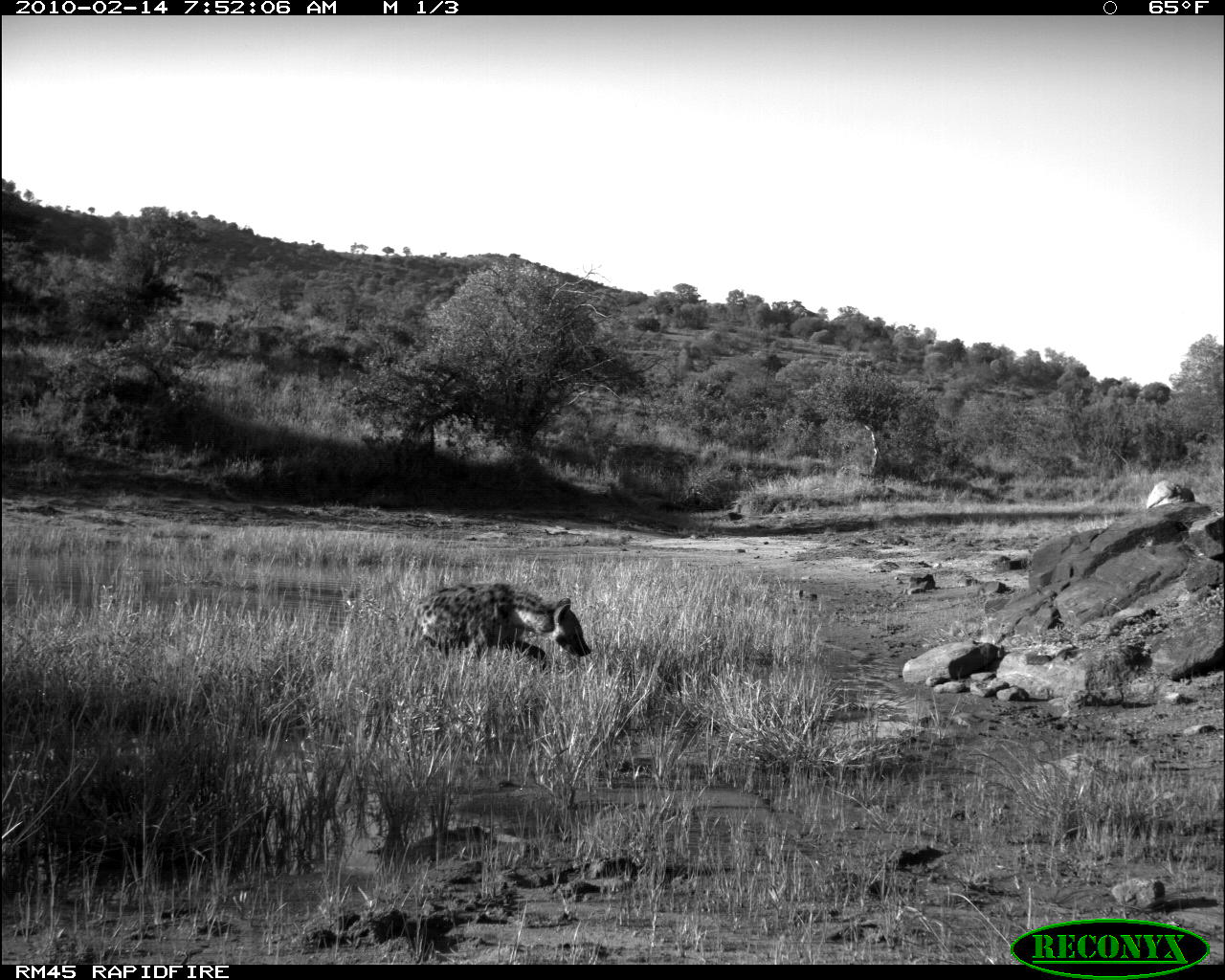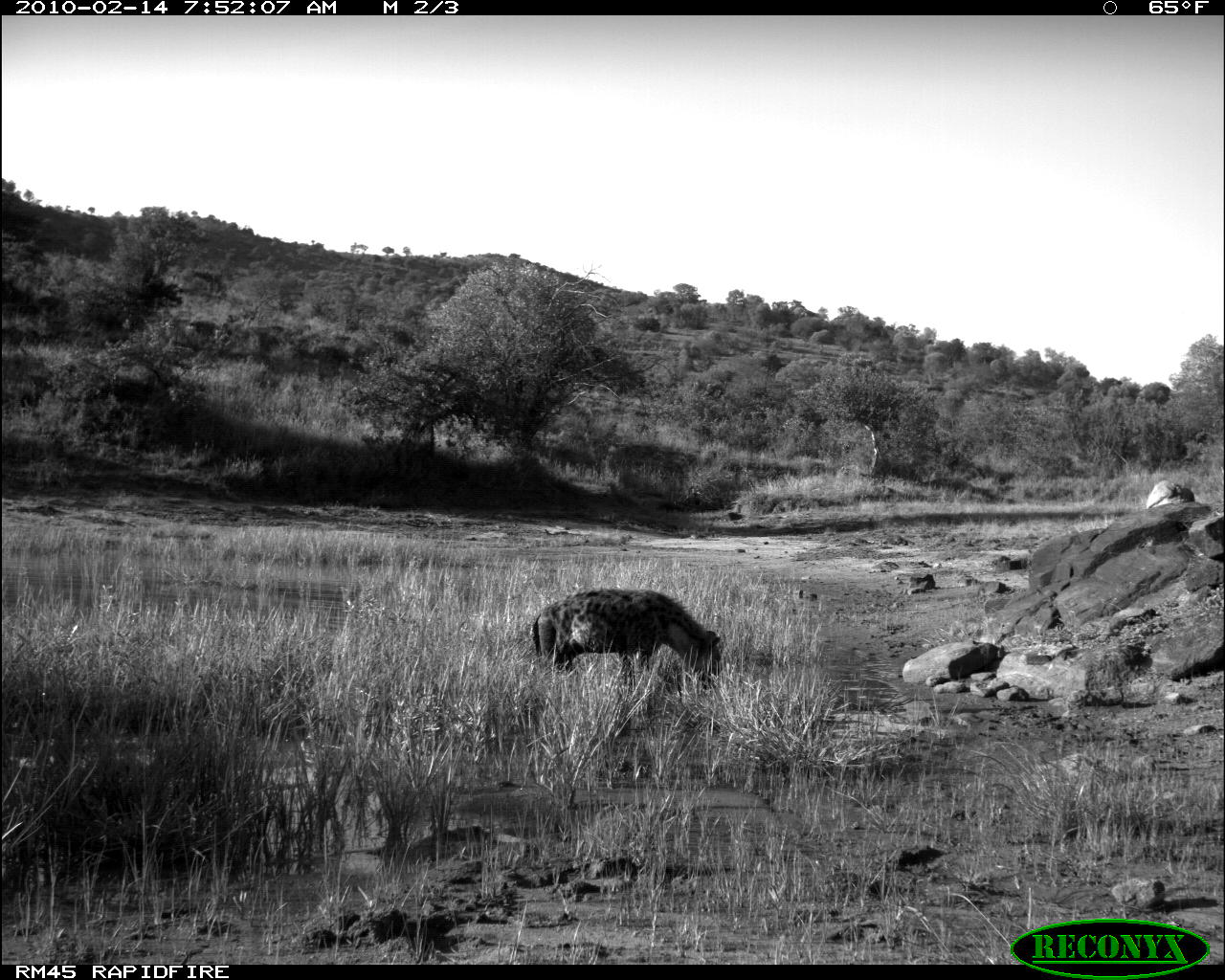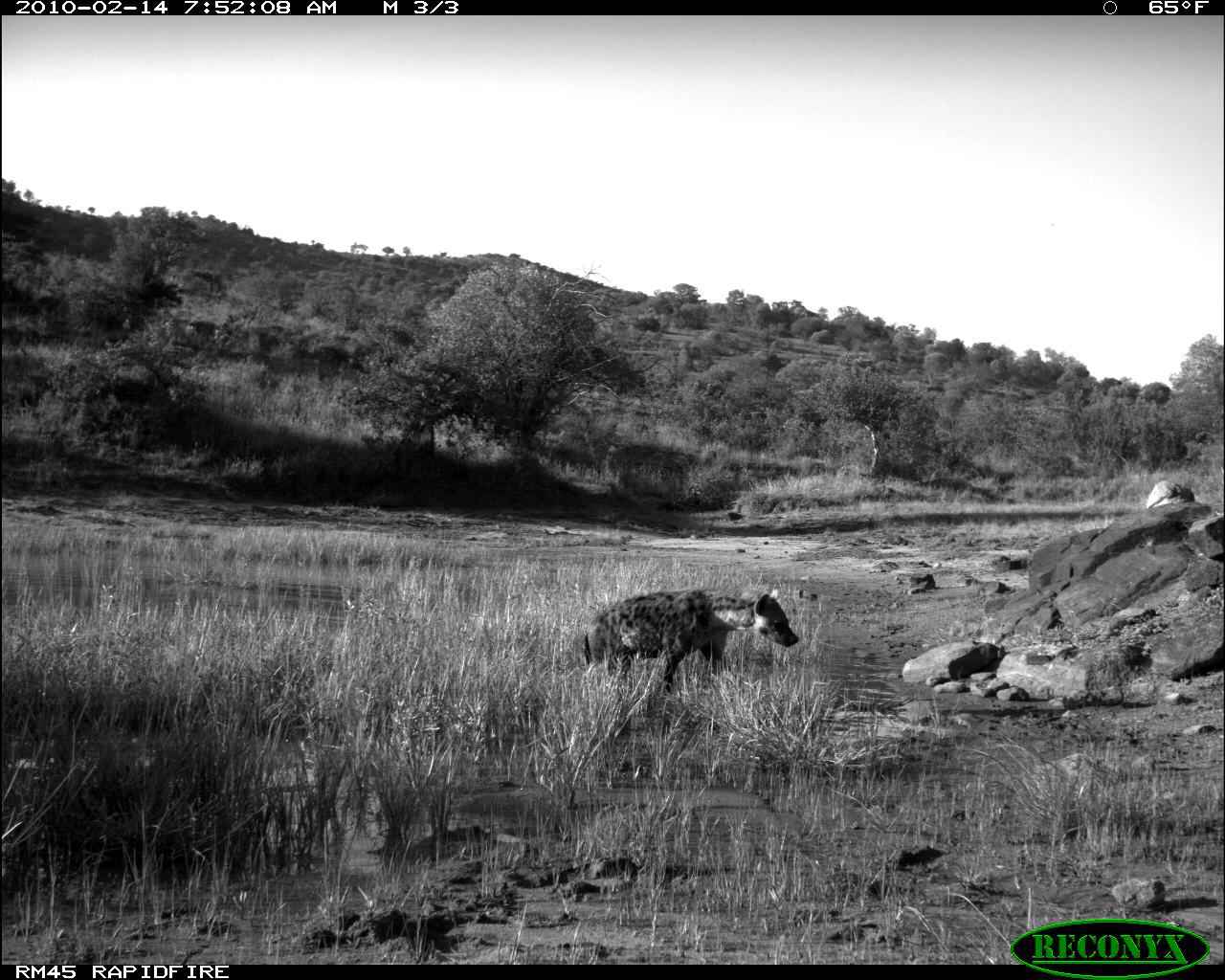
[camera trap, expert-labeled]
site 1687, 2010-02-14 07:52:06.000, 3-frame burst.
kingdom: Animalia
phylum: Chordata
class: Mammalia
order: Carnivora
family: Hyaenidae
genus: Crocuta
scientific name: Crocuta crocuta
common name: spotted hyena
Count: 1.